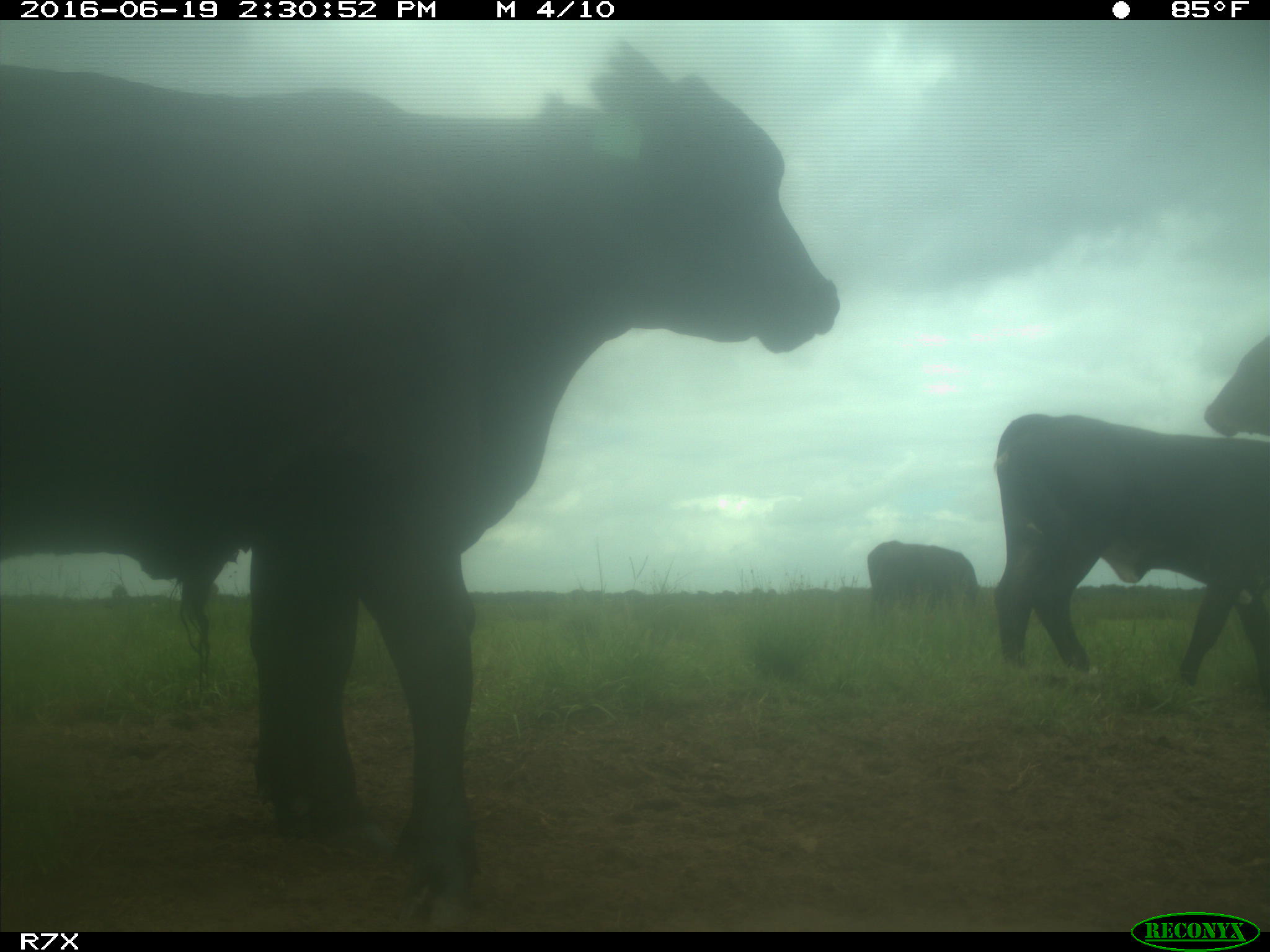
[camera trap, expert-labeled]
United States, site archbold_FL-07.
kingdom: Animalia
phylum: Chordata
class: Mammalia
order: Artiodactyla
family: Bovidae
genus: Bos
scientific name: Bos taurus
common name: domestic cow